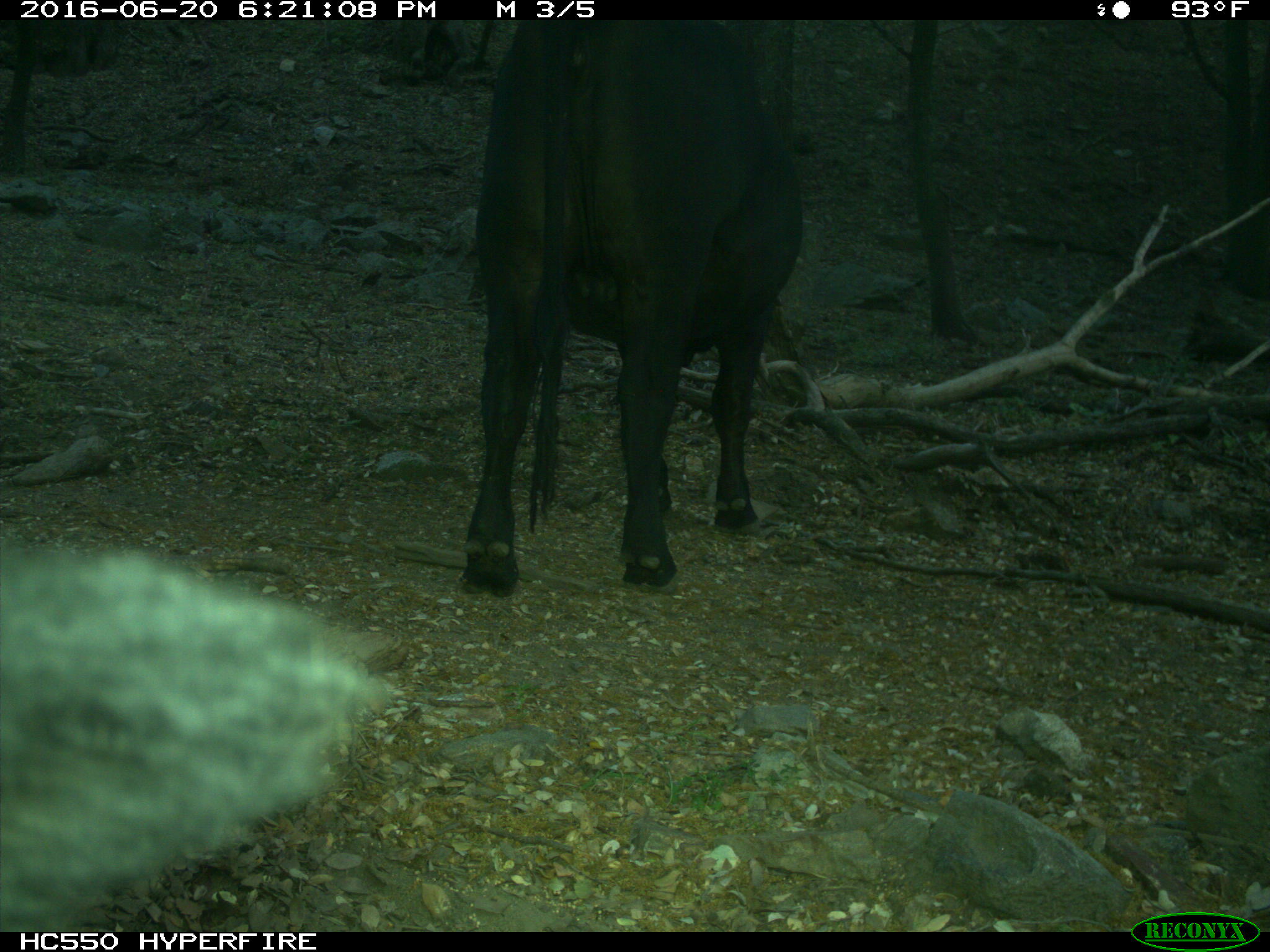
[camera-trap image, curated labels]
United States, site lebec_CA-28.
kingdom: Animalia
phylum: Chordata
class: Mammalia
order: Artiodactyla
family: Bovidae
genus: Bos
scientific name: Bos taurus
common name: domestic cow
Bos taurus (domestic cow).